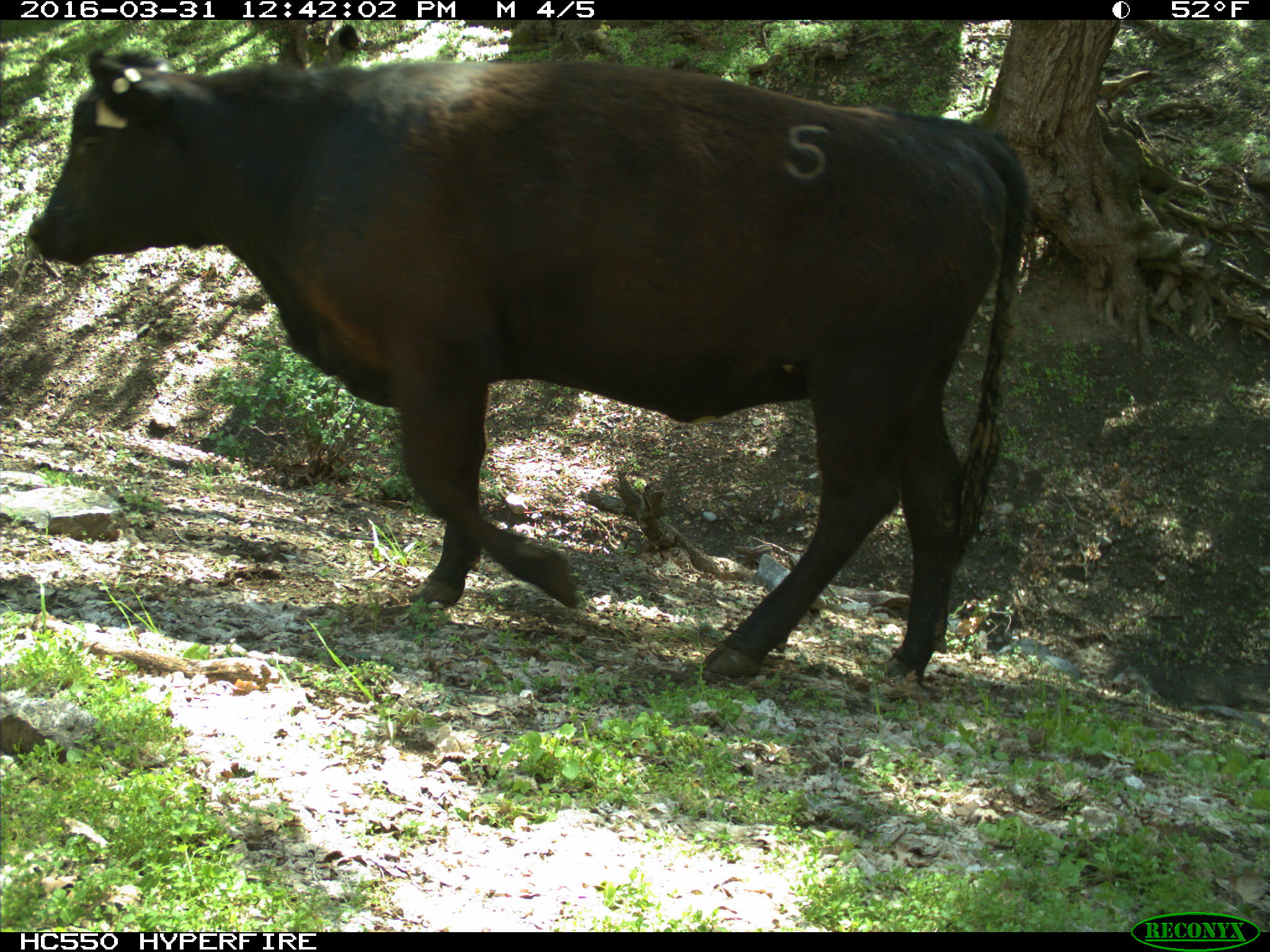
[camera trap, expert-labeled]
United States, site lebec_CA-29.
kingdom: Animalia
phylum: Chordata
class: Mammalia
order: Artiodactyla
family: Bovidae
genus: Bos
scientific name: Bos taurus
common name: domestic cow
Bos taurus (domestic cow).